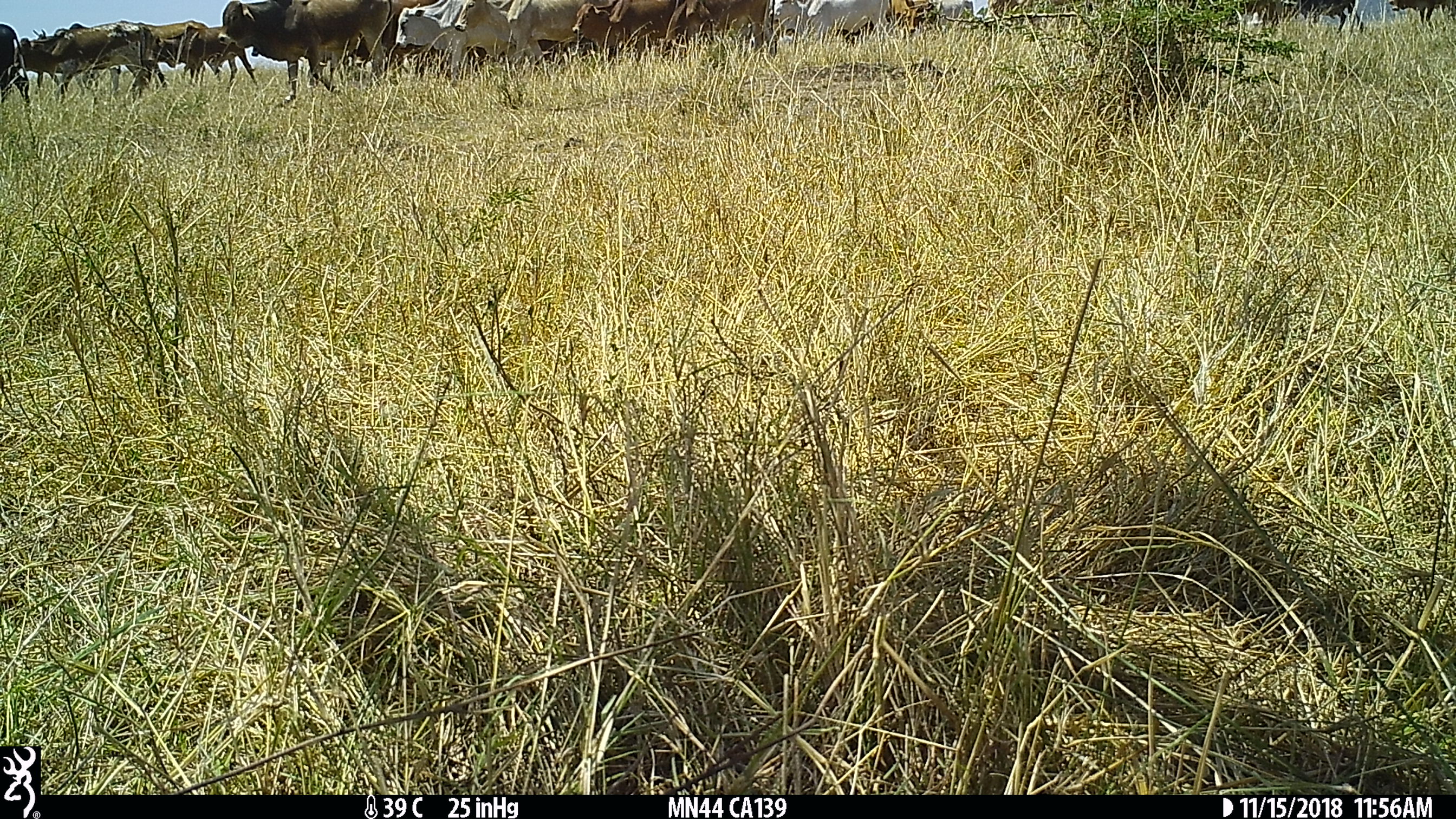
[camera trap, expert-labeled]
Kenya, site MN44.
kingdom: Animalia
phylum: Chordata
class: Mammalia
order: Artiodactyla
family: Bovidae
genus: Bos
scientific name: Bos taurus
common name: cattle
Cattle (Bos taurus).